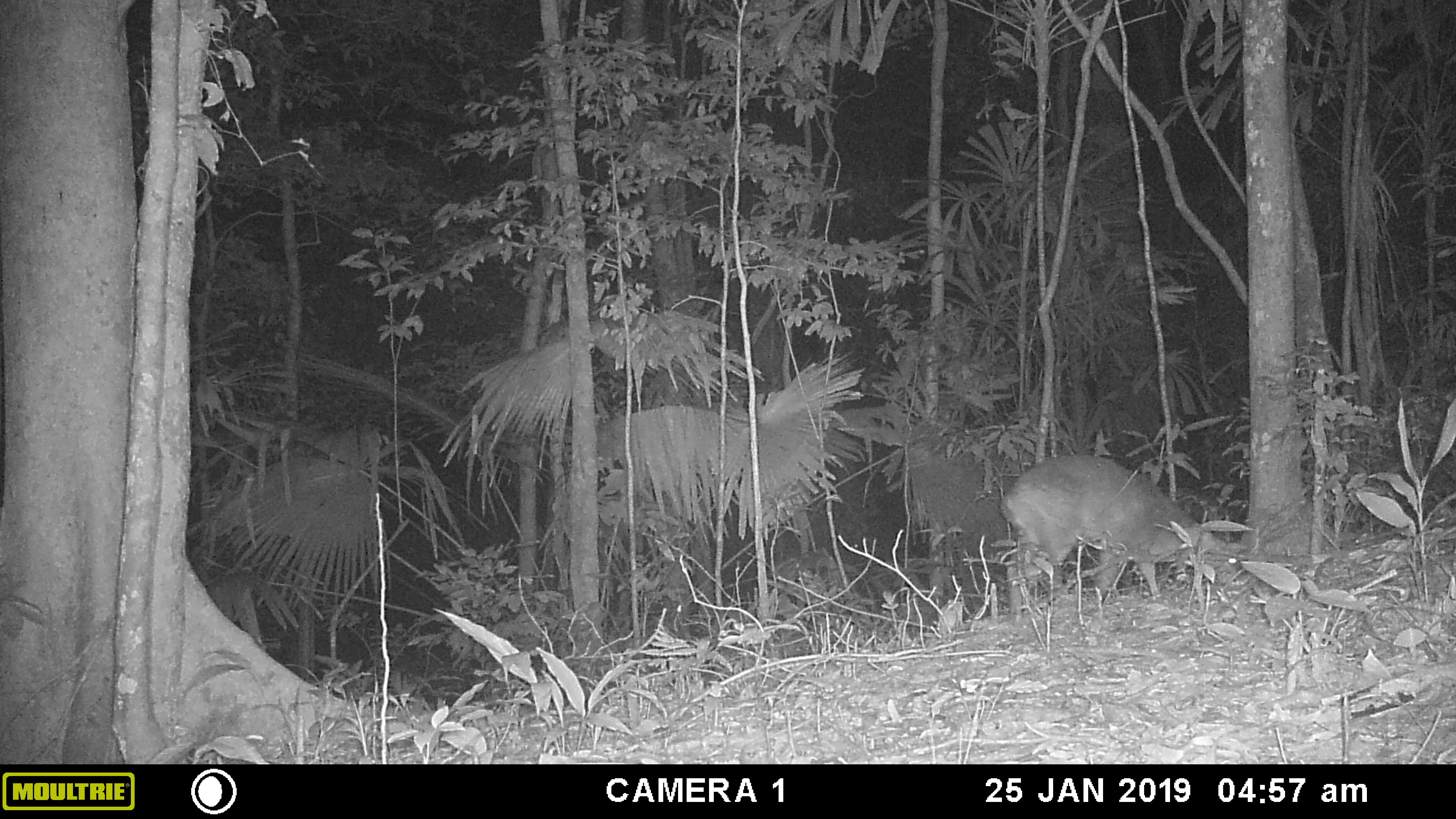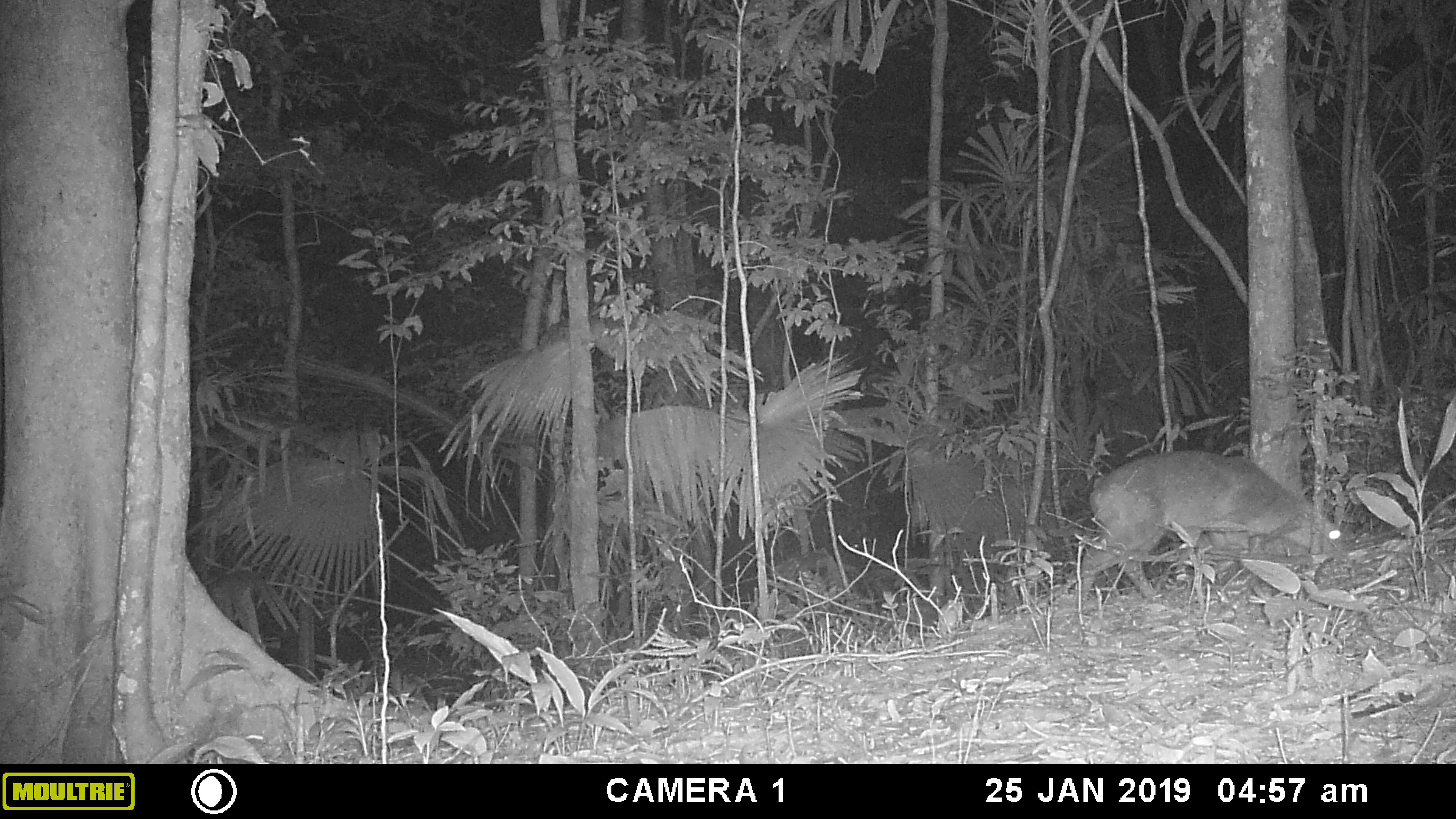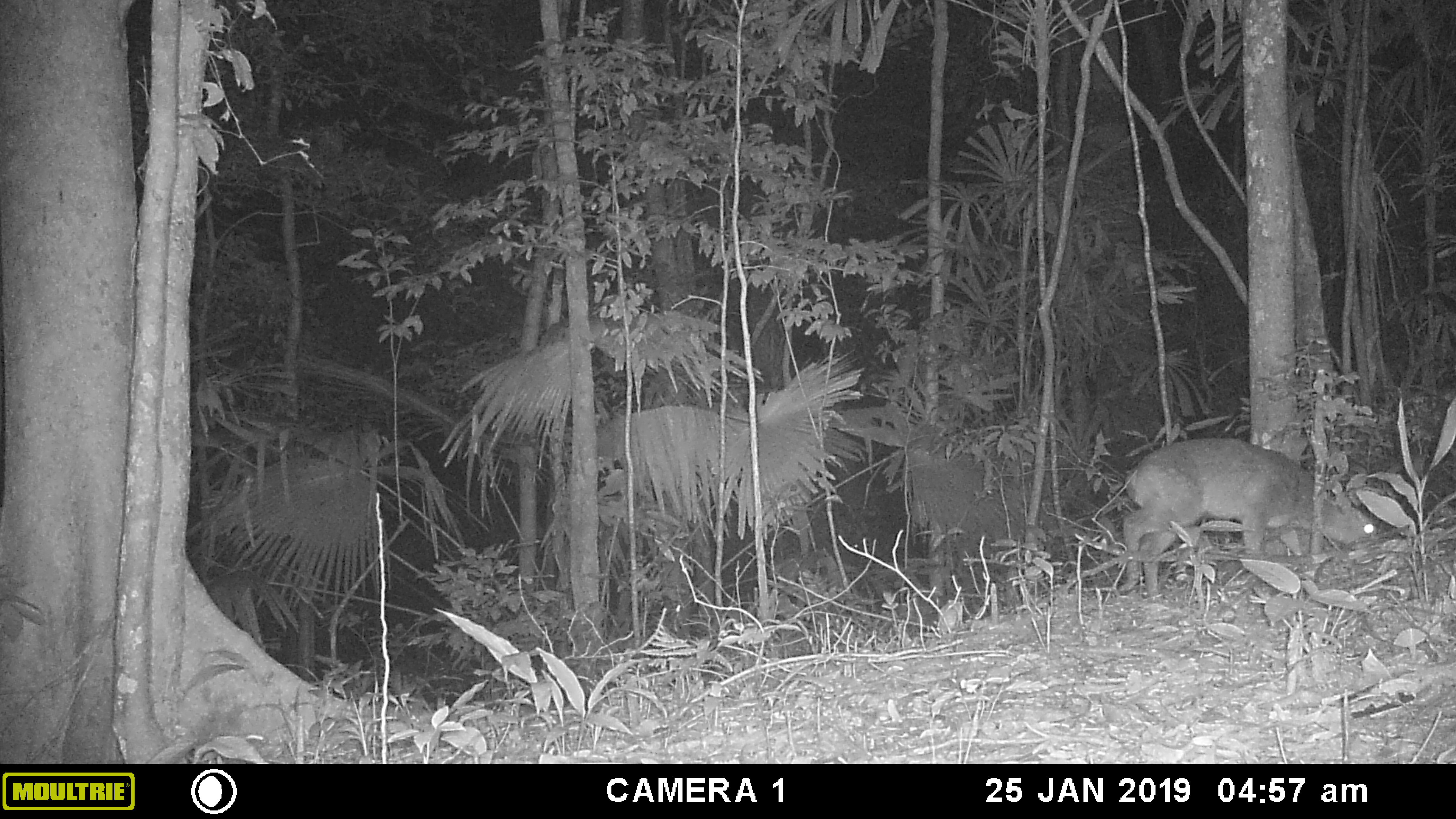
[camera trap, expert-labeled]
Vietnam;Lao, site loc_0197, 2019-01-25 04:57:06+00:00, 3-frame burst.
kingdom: Animalia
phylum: Chordata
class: Mammalia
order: Artiodactyla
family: Cervidae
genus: Muntiacus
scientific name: Muntiacus vuquangensis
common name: large-antlered muntjac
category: large antlered muntjac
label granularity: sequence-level